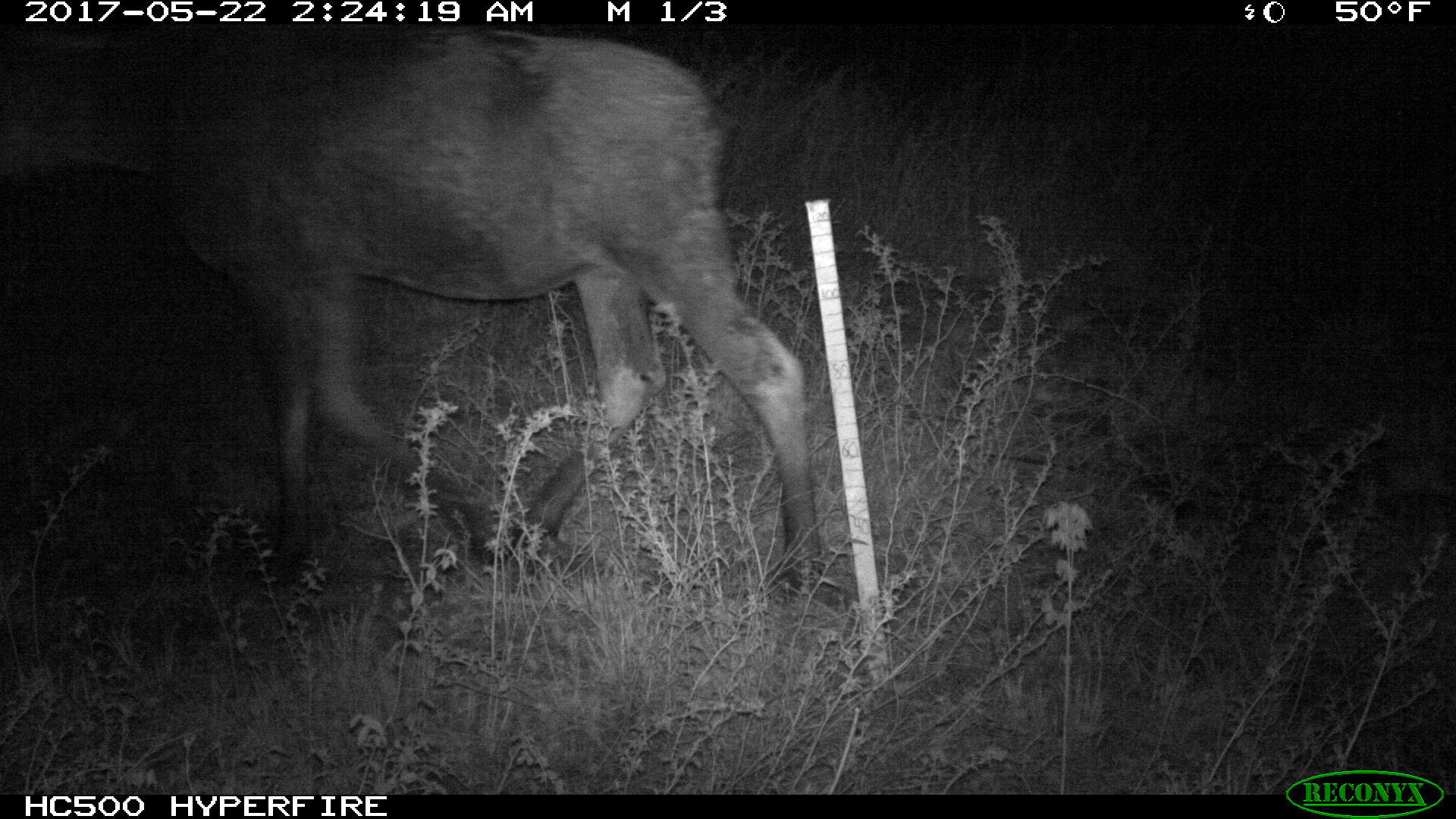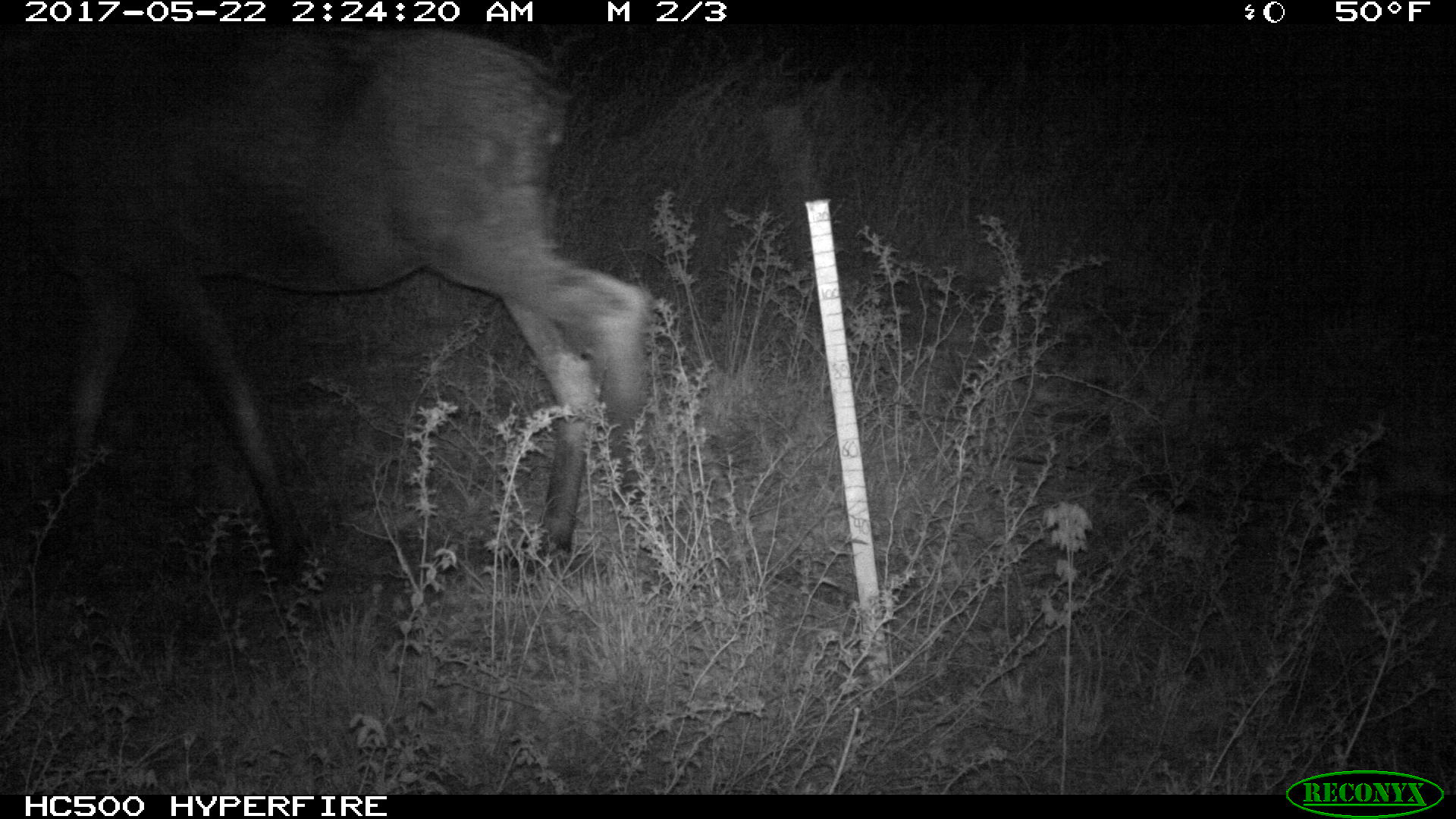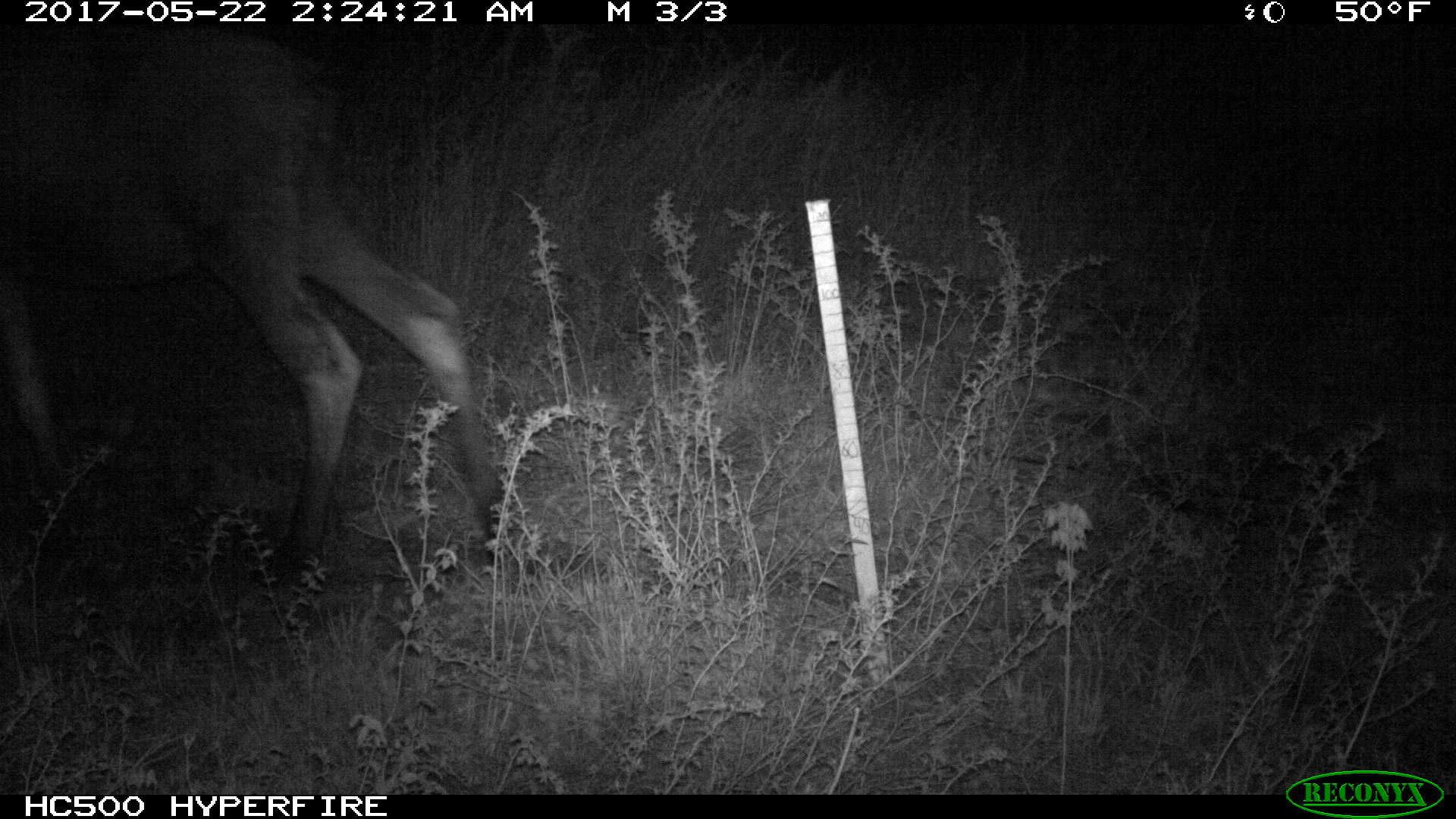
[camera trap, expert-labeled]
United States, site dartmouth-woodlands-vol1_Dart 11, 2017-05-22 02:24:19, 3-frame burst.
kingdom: Animalia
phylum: Chordata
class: Mammalia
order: Artiodactyla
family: Cervidae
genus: Alces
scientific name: Alces alces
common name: moose